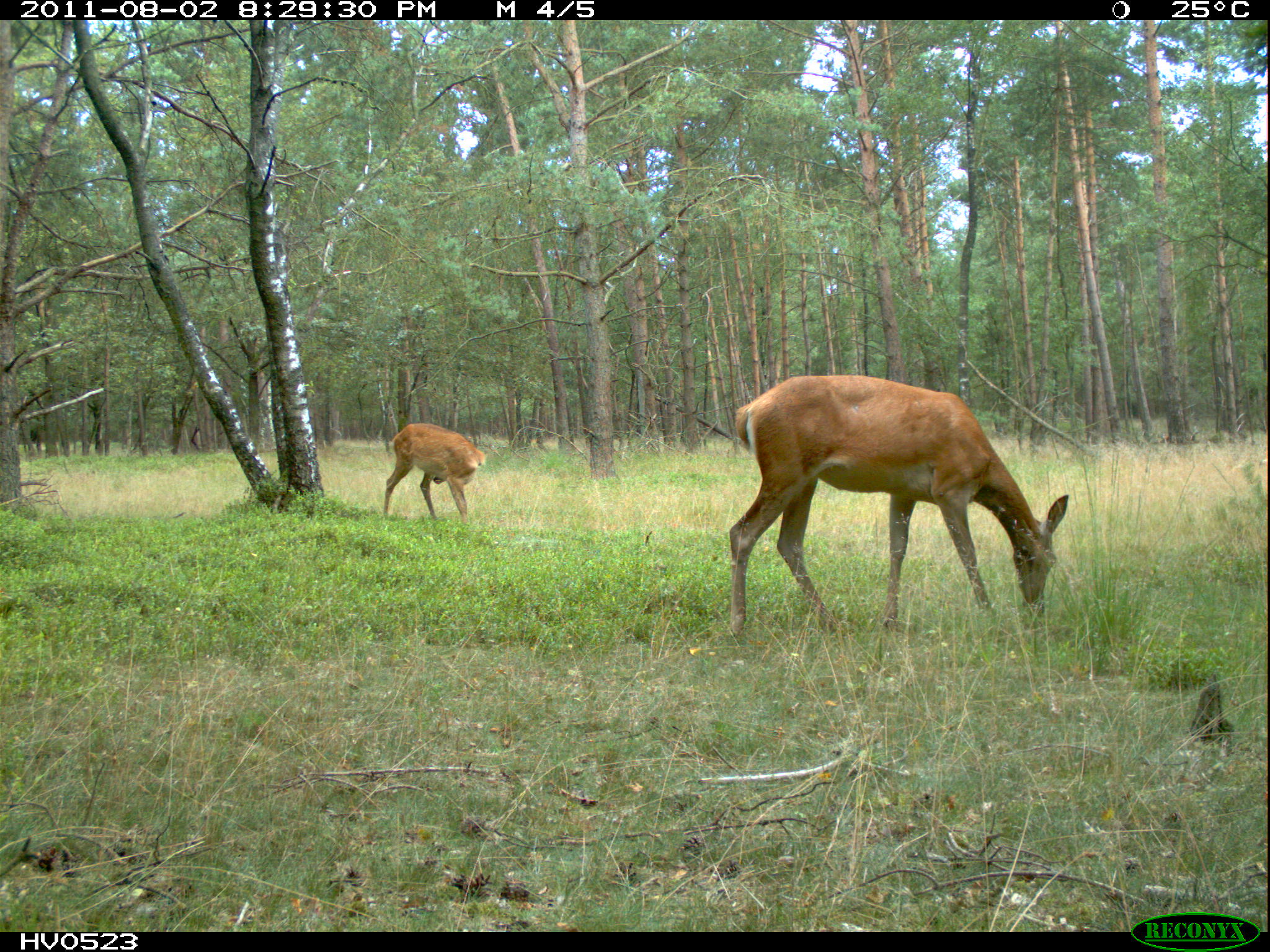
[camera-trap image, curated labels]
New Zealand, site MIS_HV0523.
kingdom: Animalia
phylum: Chordata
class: Mammalia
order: Artiodactyla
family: Cervidae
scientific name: Cervidae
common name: deer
Deer (Cervidae).